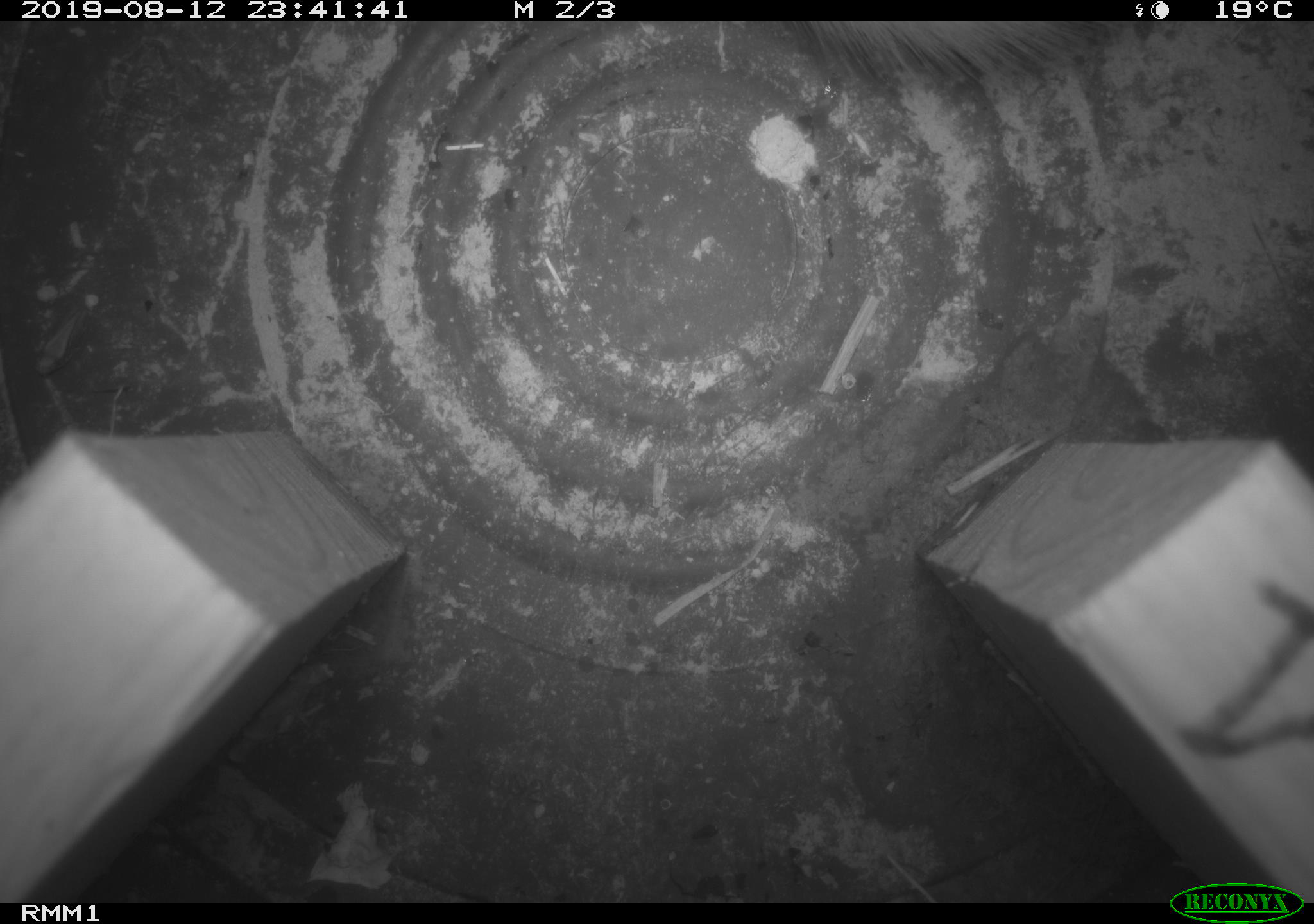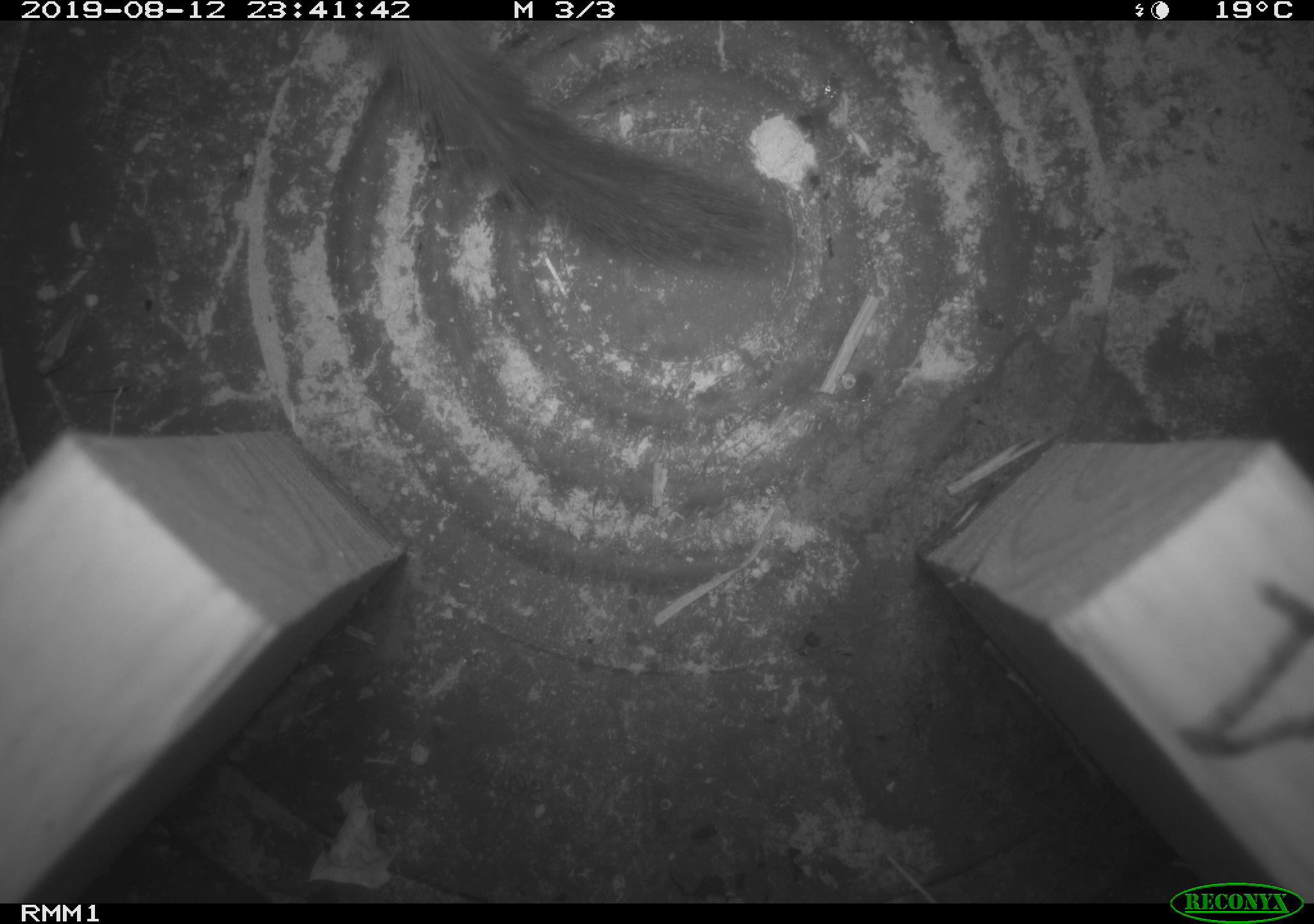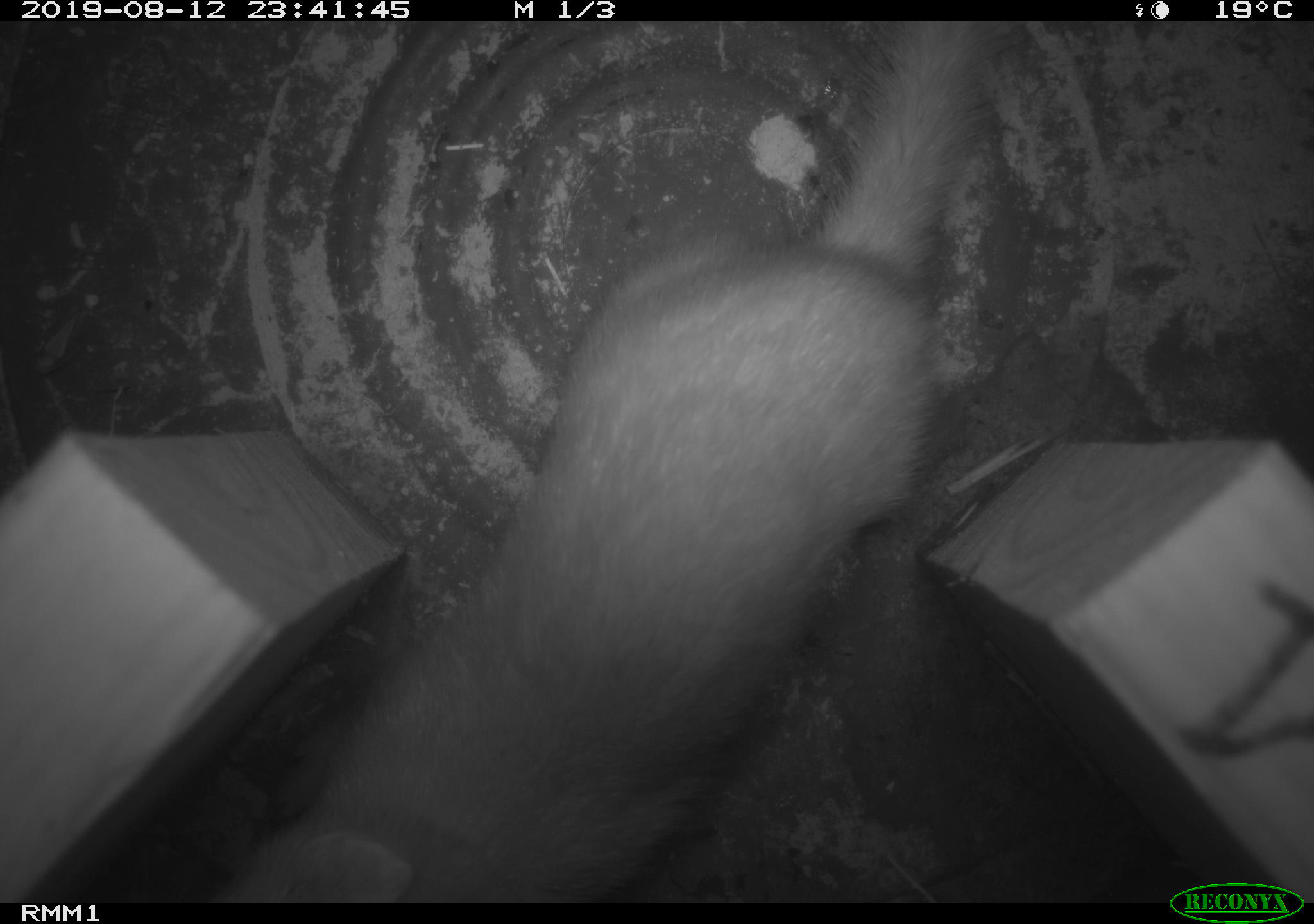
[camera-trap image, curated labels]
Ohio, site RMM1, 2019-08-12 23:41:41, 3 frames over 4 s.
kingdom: Animalia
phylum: Chordata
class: Mammalia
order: Carnivora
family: Mustelidae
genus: Neogale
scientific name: Neogale frenata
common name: long-tailed weasel